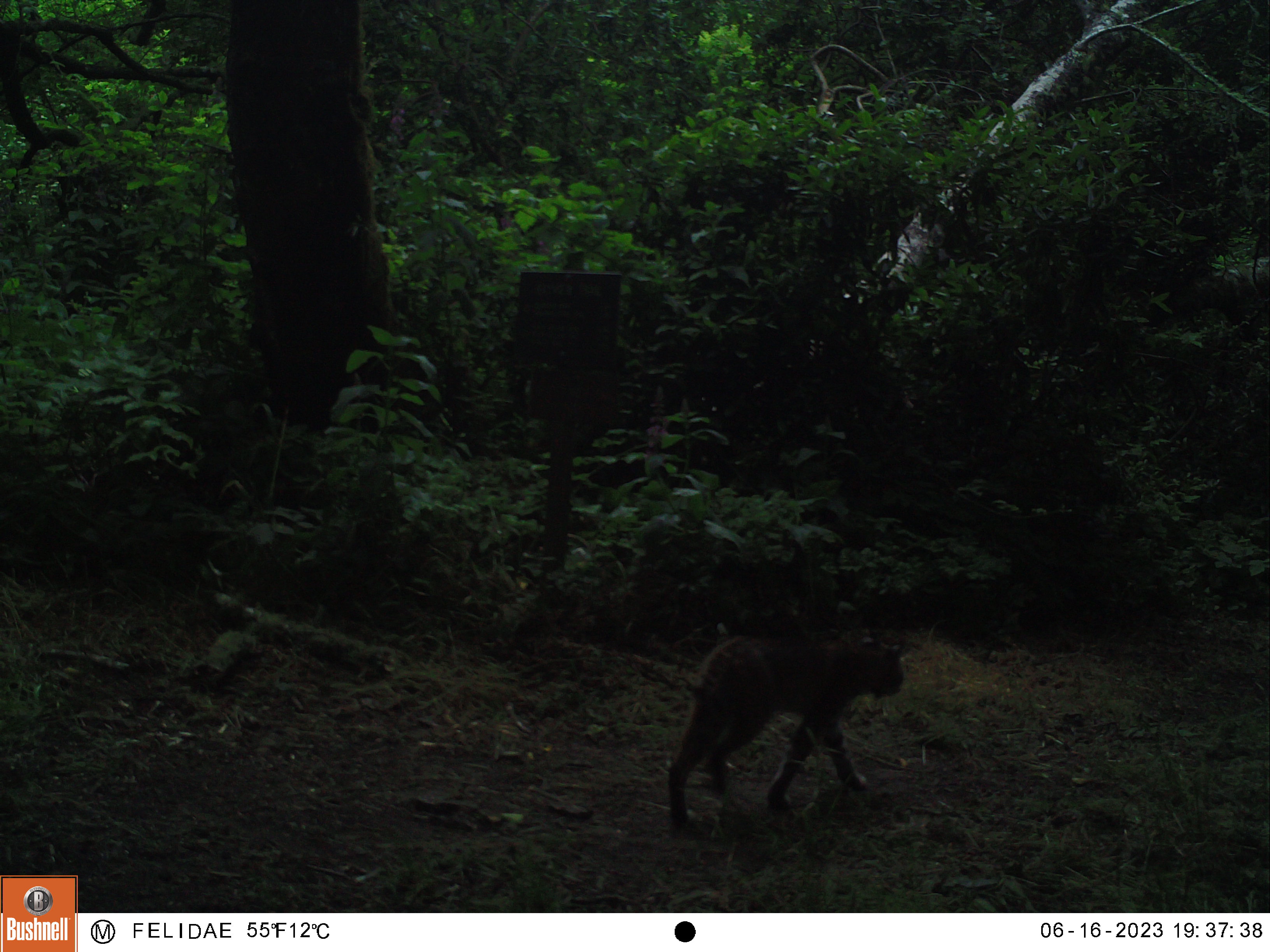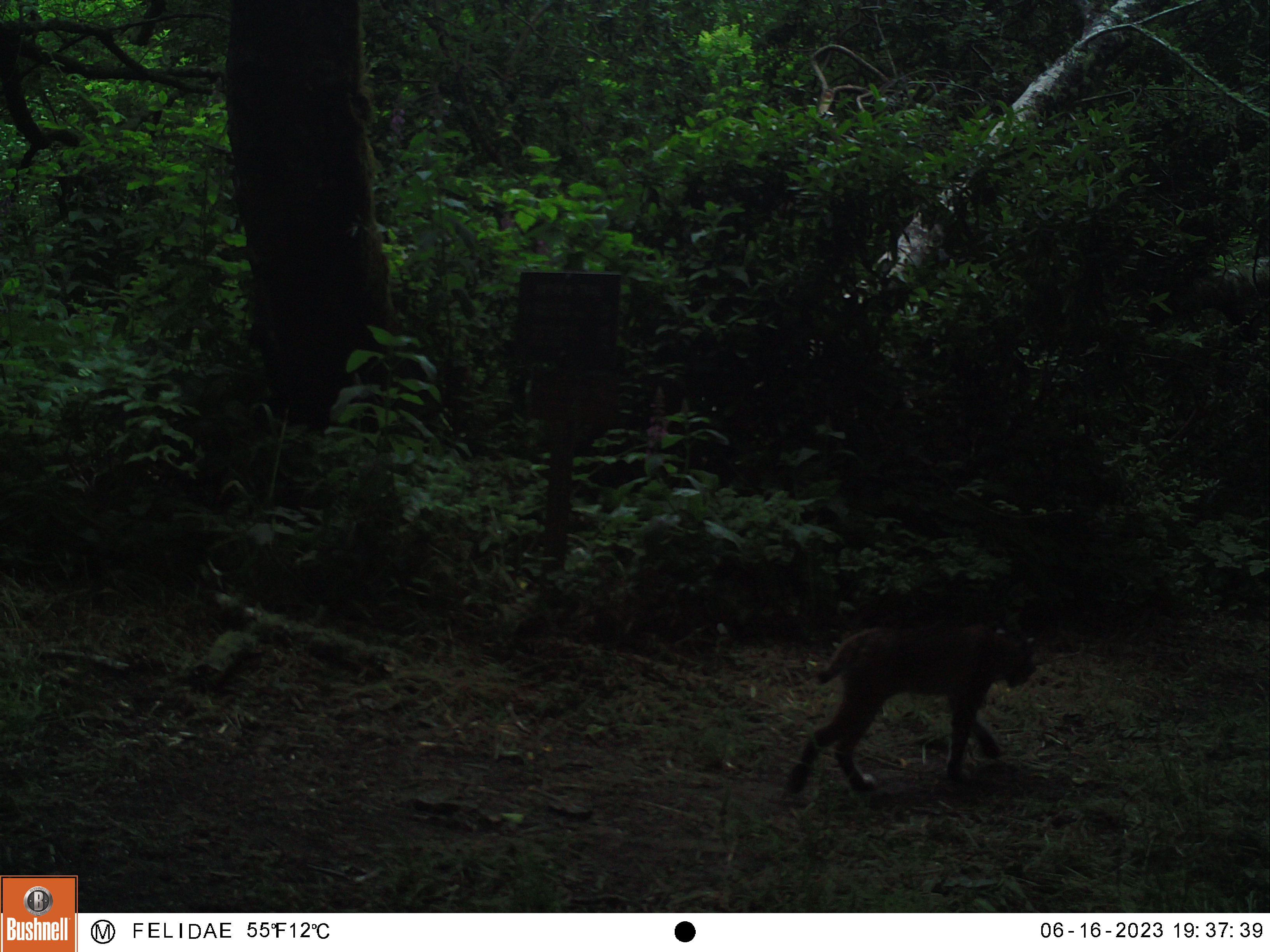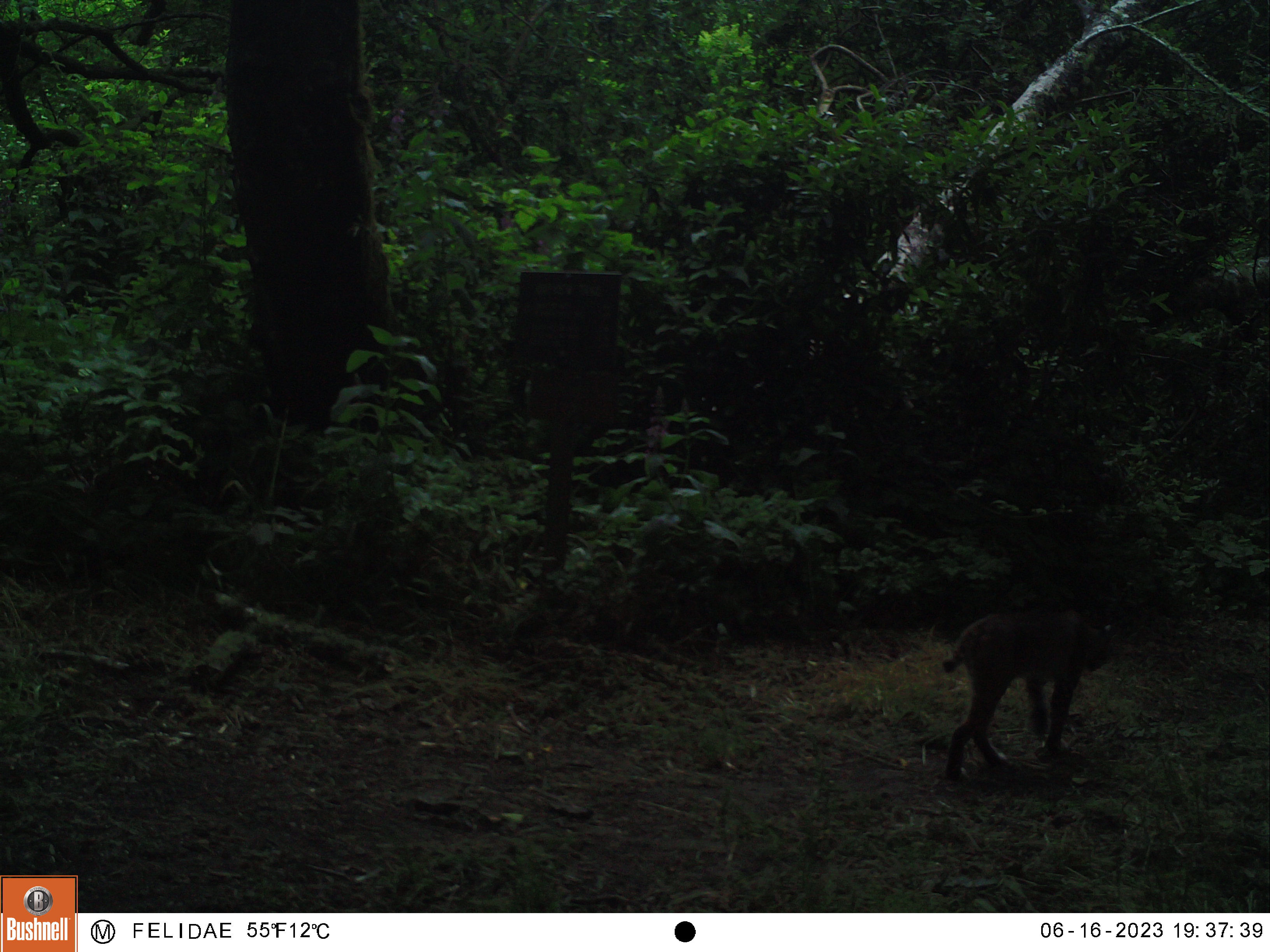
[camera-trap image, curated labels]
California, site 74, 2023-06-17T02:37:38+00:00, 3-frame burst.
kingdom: Animalia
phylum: Chordata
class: Mammalia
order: Carnivora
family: Felidae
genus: Lynx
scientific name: Lynx rufus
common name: bobcat